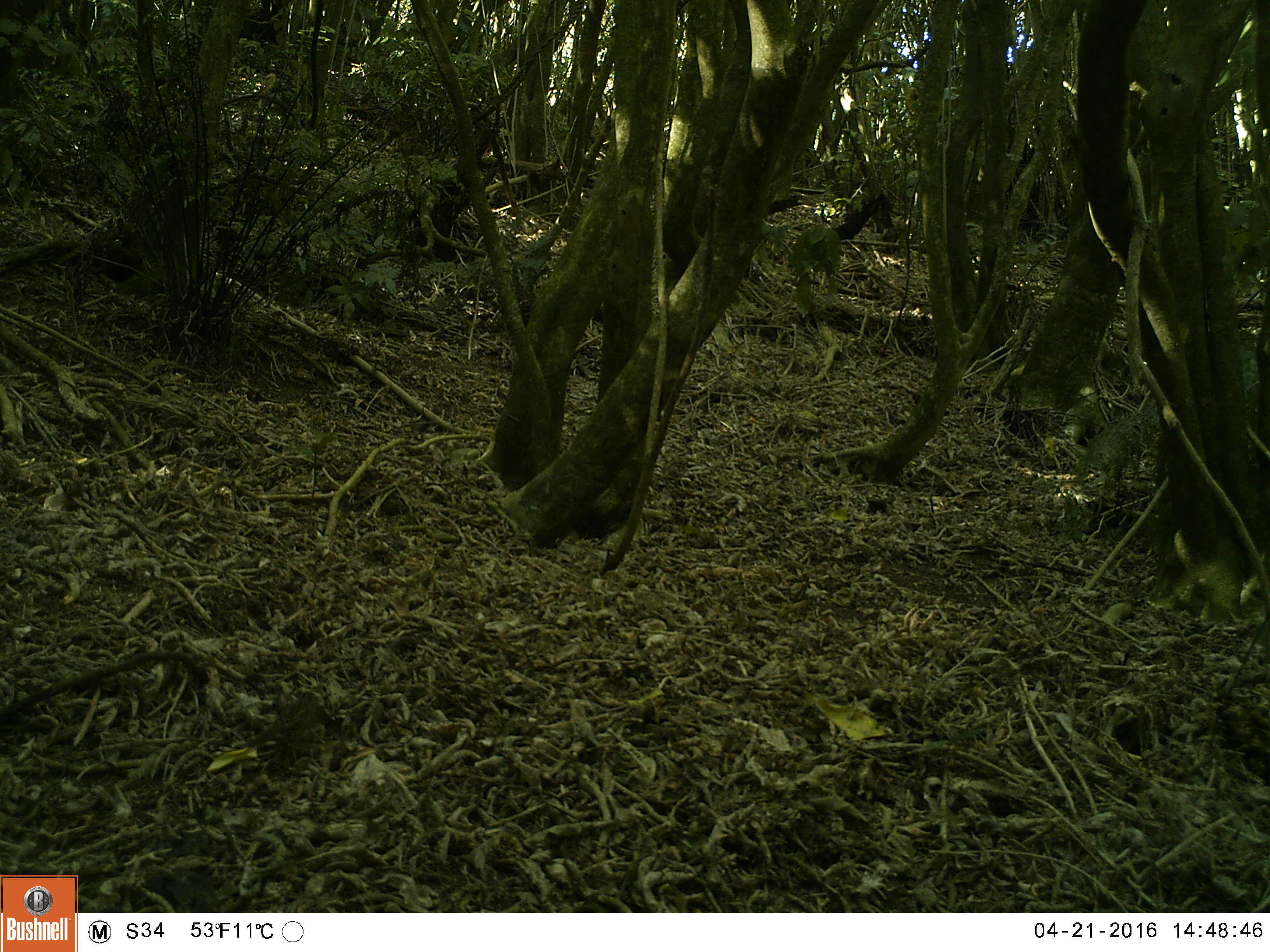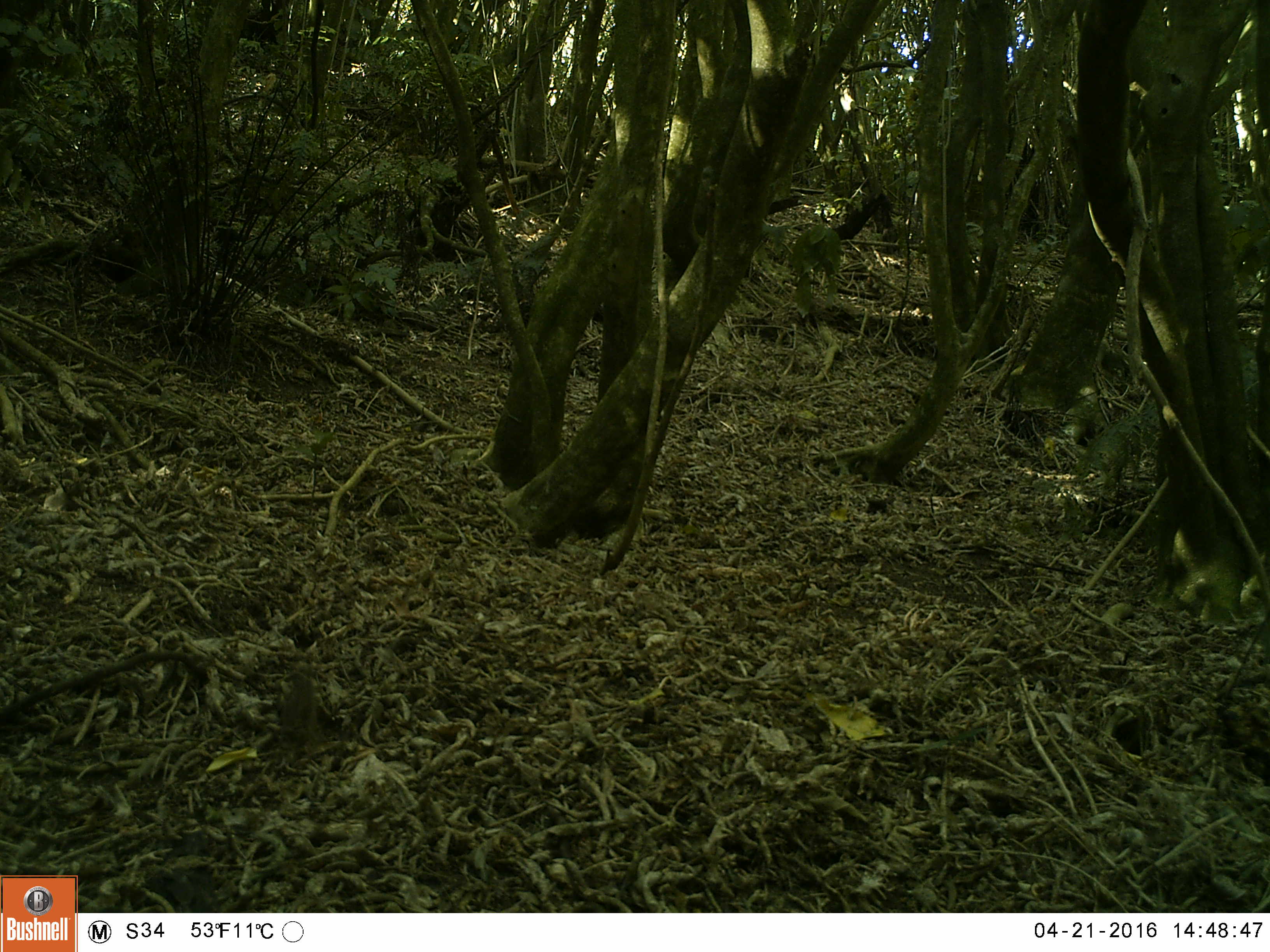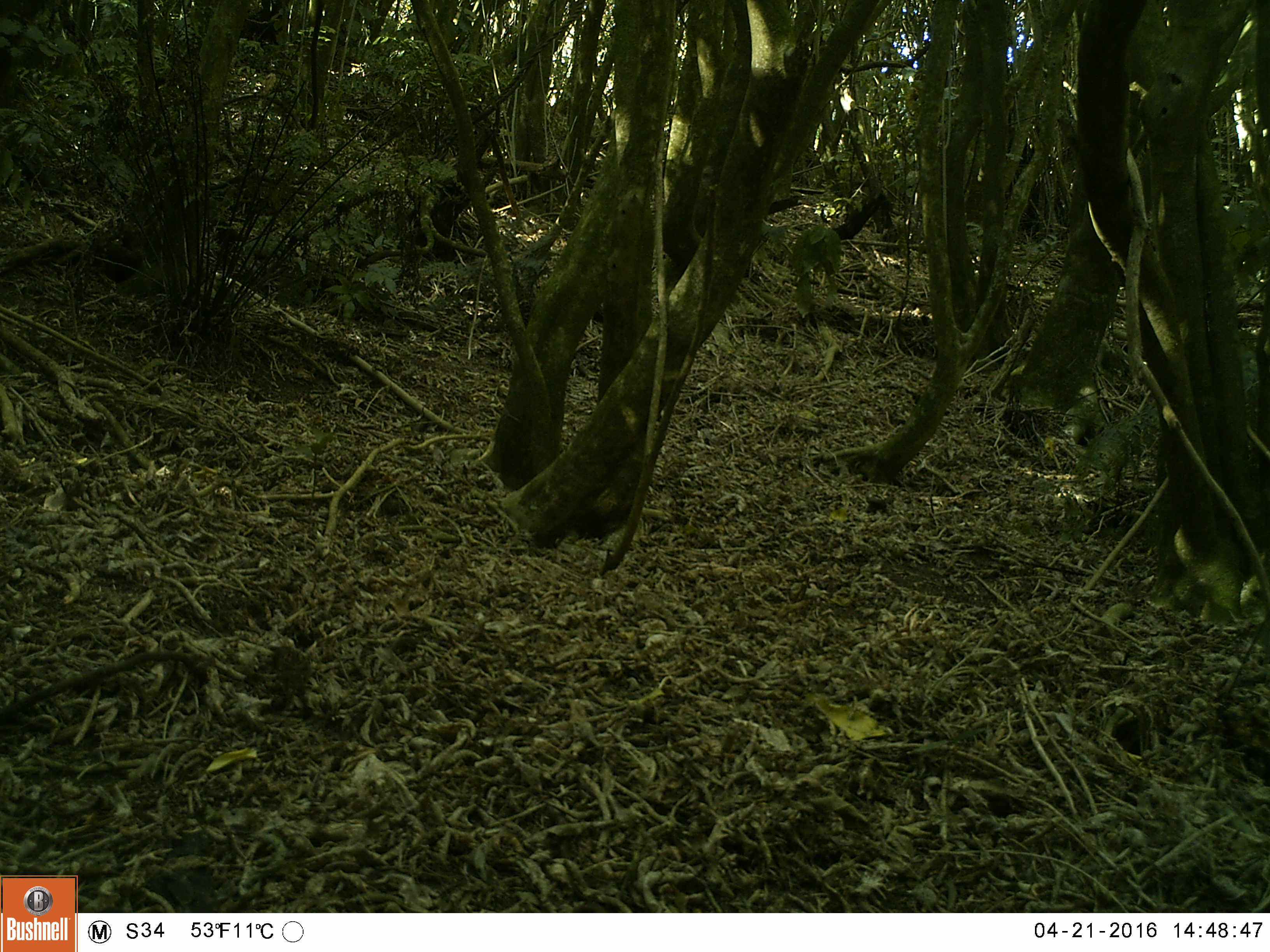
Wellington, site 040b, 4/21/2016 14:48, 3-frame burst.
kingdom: Animalia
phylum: Chordata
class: Aves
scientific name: Aves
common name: bird